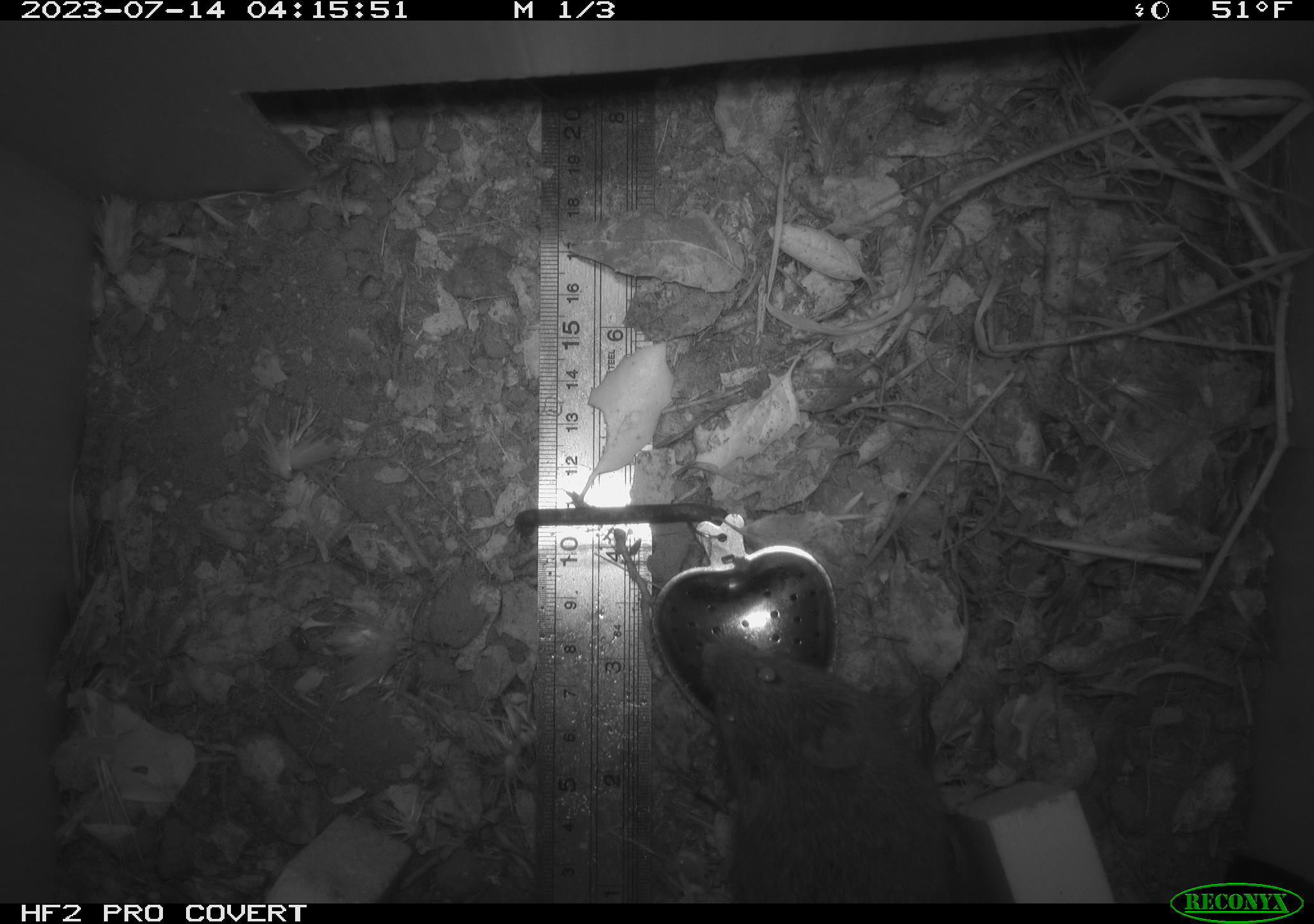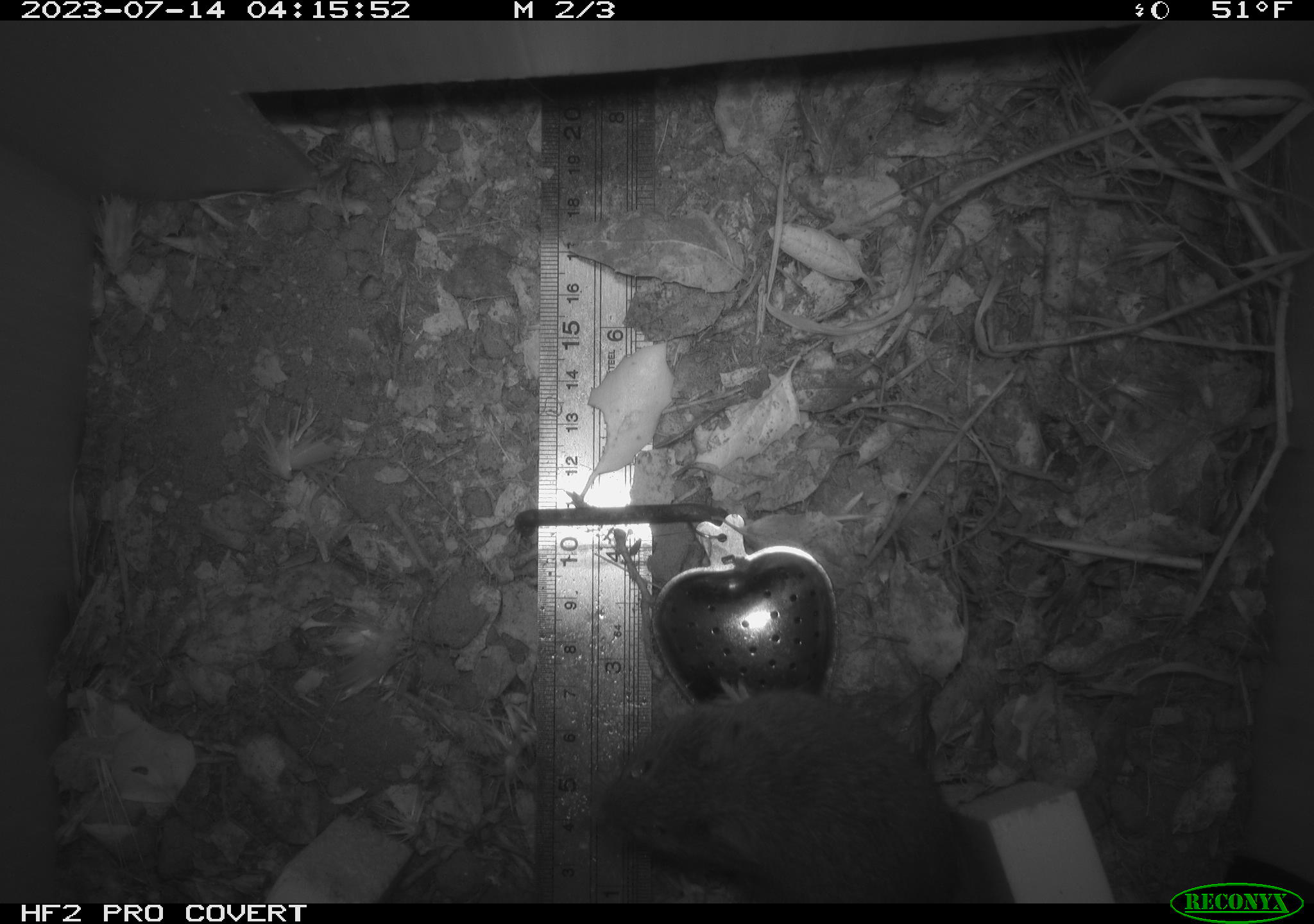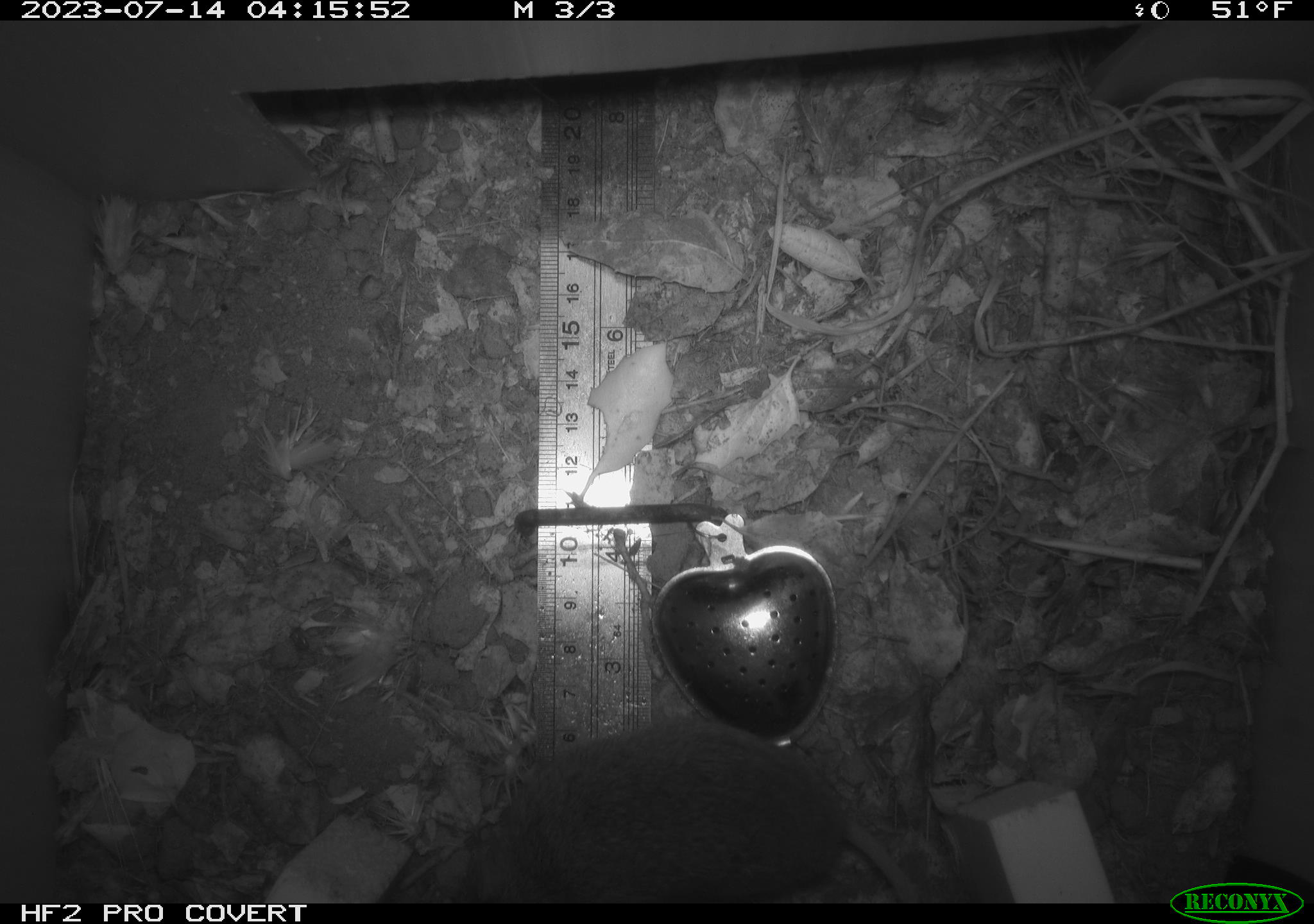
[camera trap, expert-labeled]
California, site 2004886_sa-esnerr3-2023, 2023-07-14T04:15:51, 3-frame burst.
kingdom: Animalia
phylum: Chordata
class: Mammalia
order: Rodentia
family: Cricetidae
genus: Microtus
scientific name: Microtus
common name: meadow vole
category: microtus species